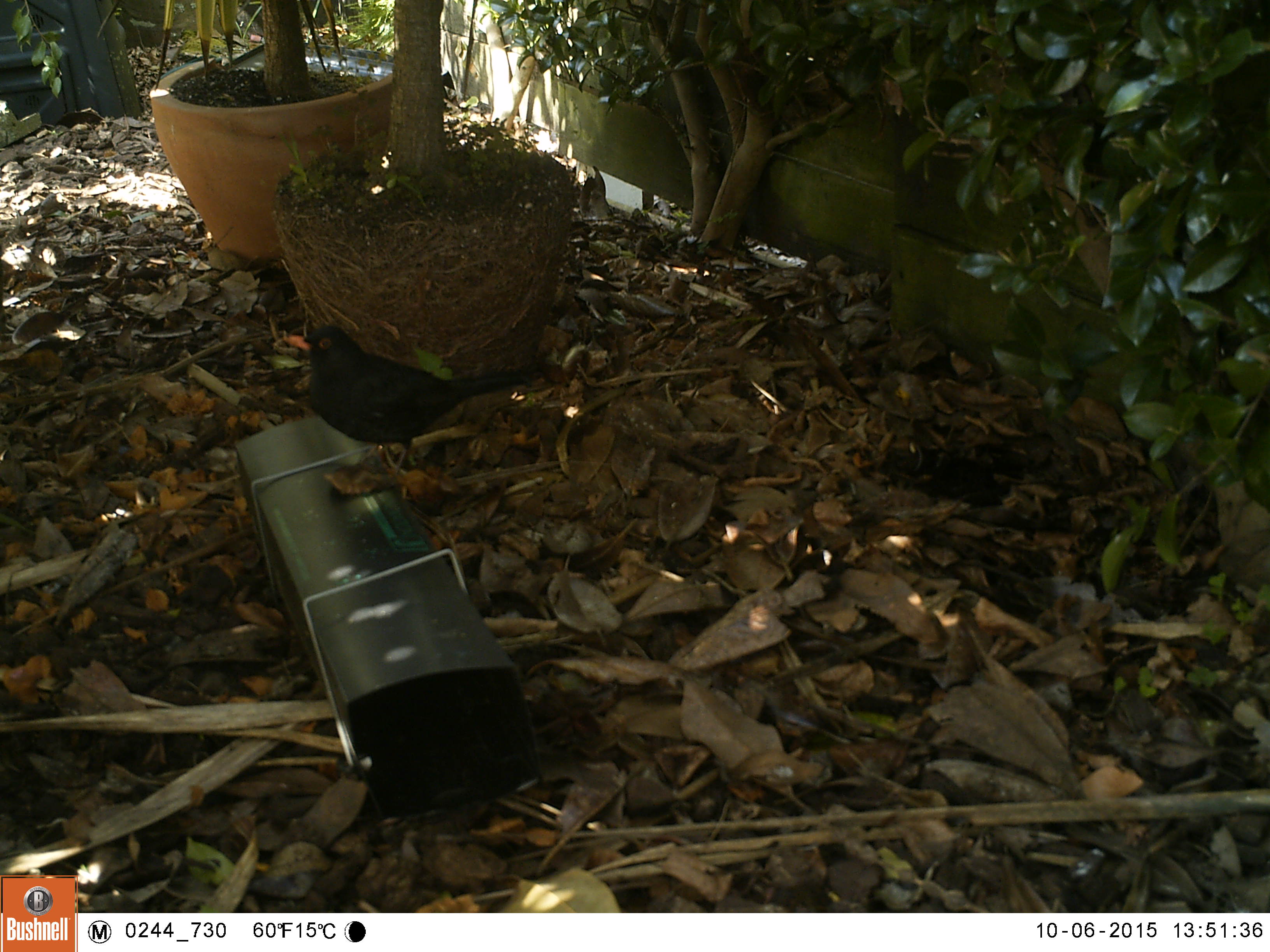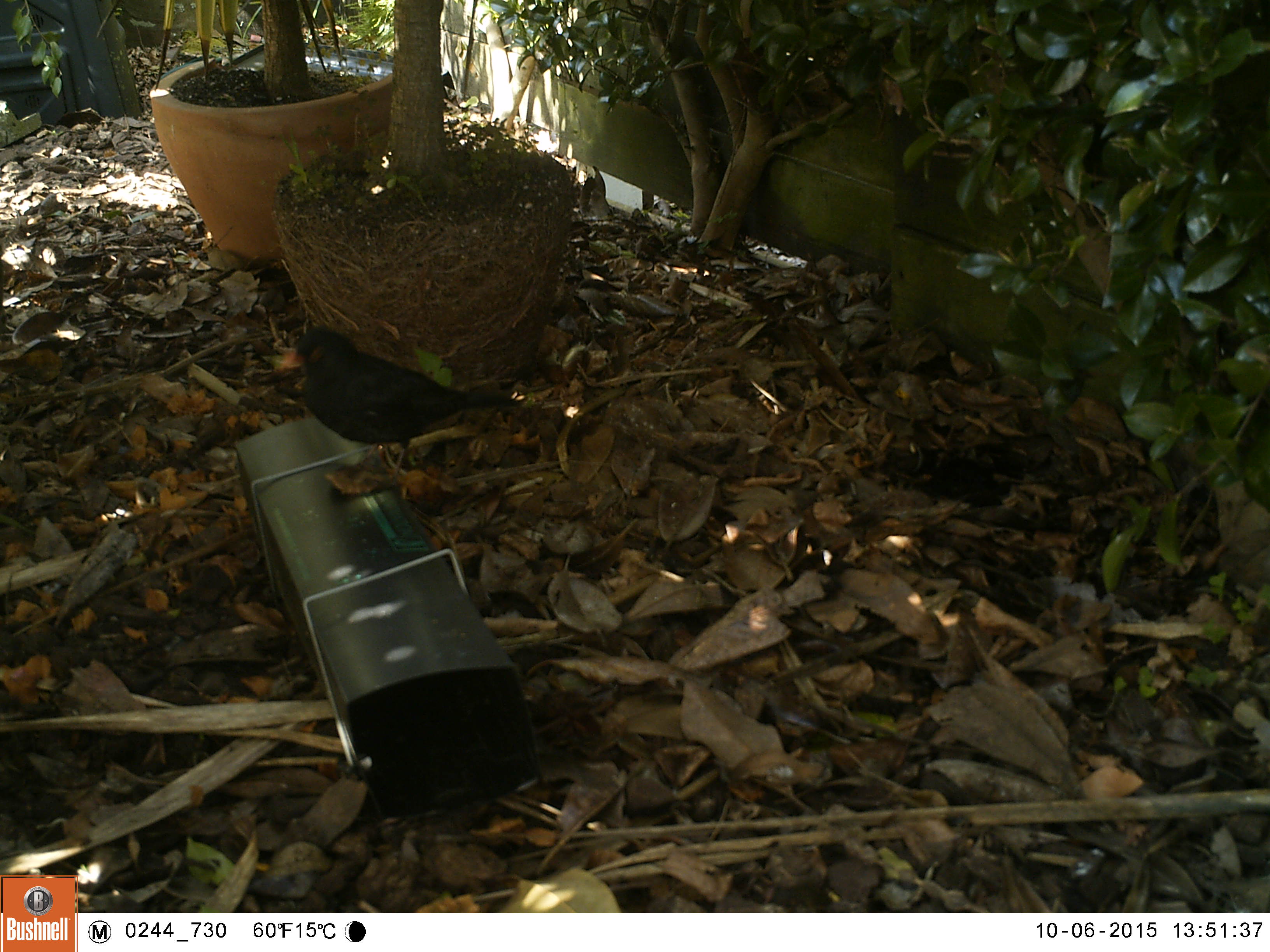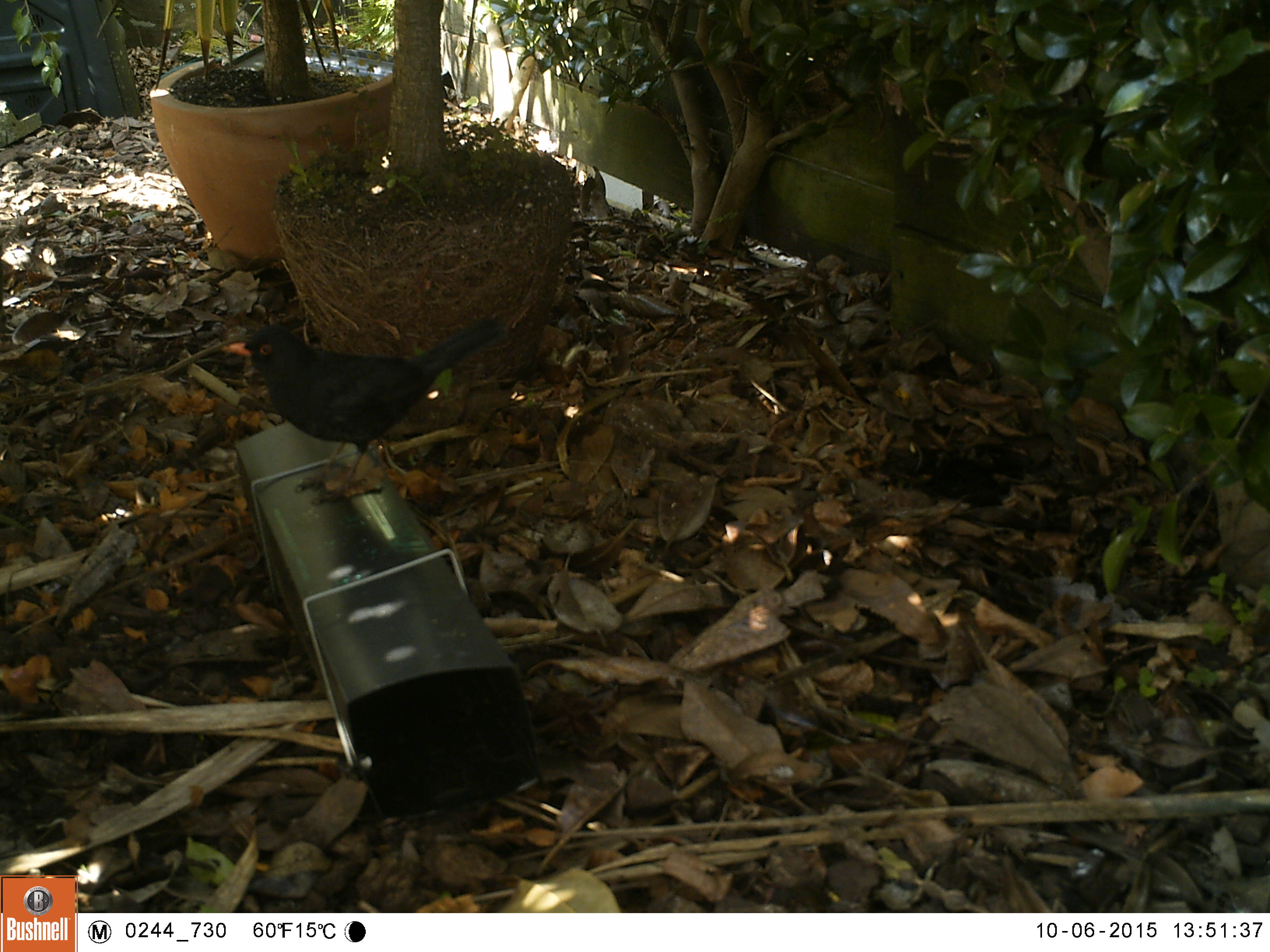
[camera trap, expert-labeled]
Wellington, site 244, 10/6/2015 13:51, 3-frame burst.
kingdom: Animalia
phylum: Chordata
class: Aves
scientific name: Aves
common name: bird